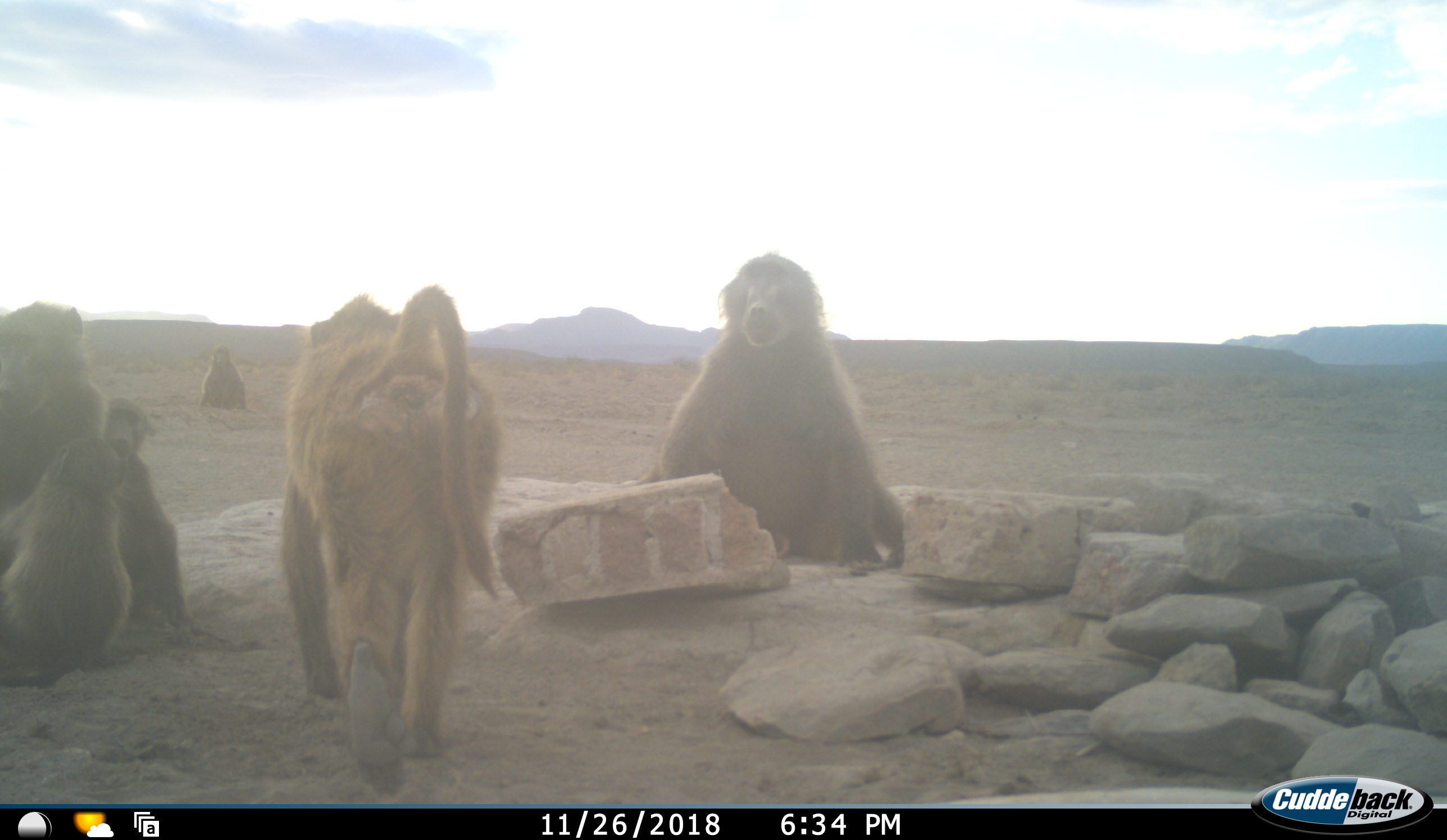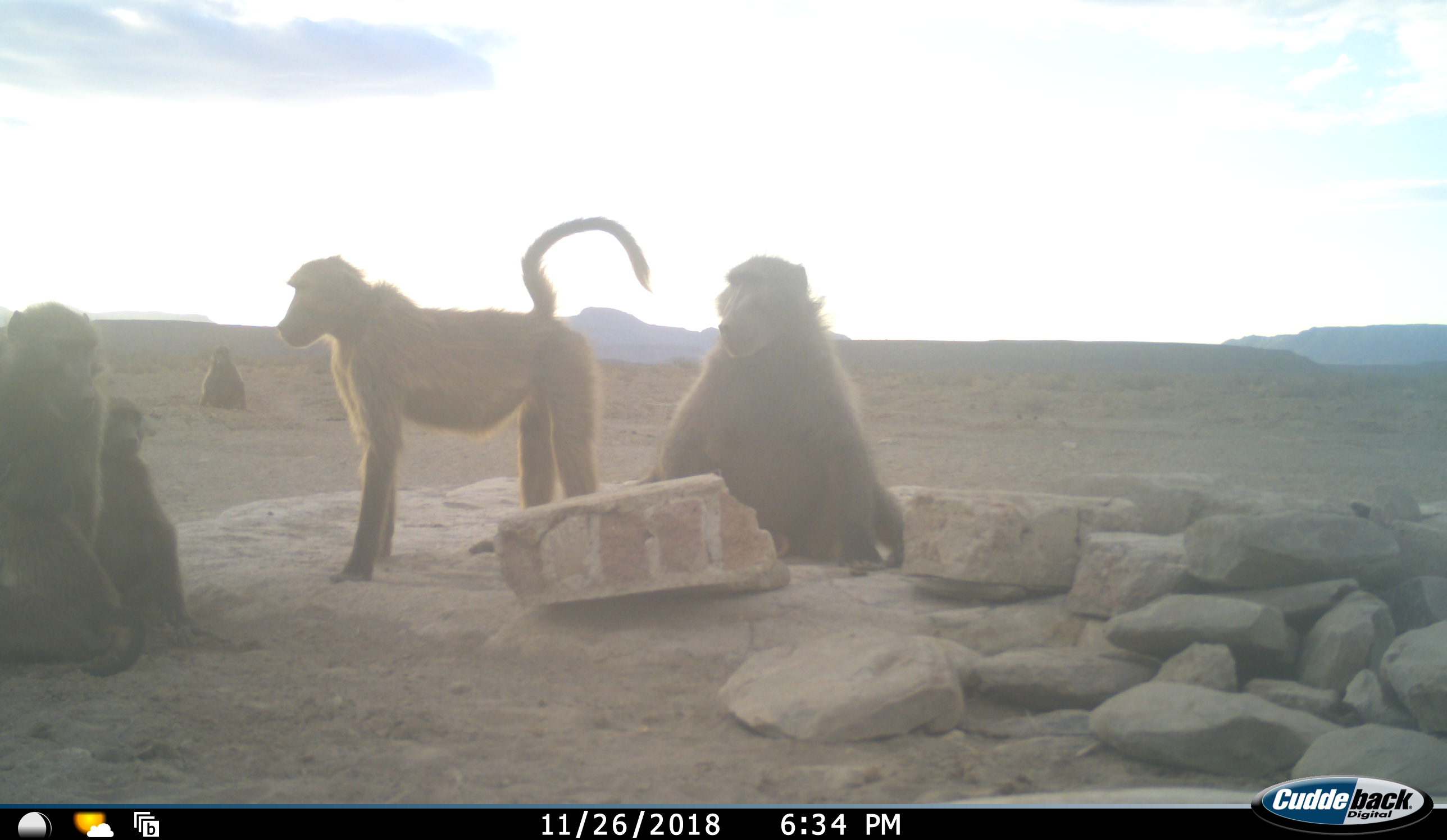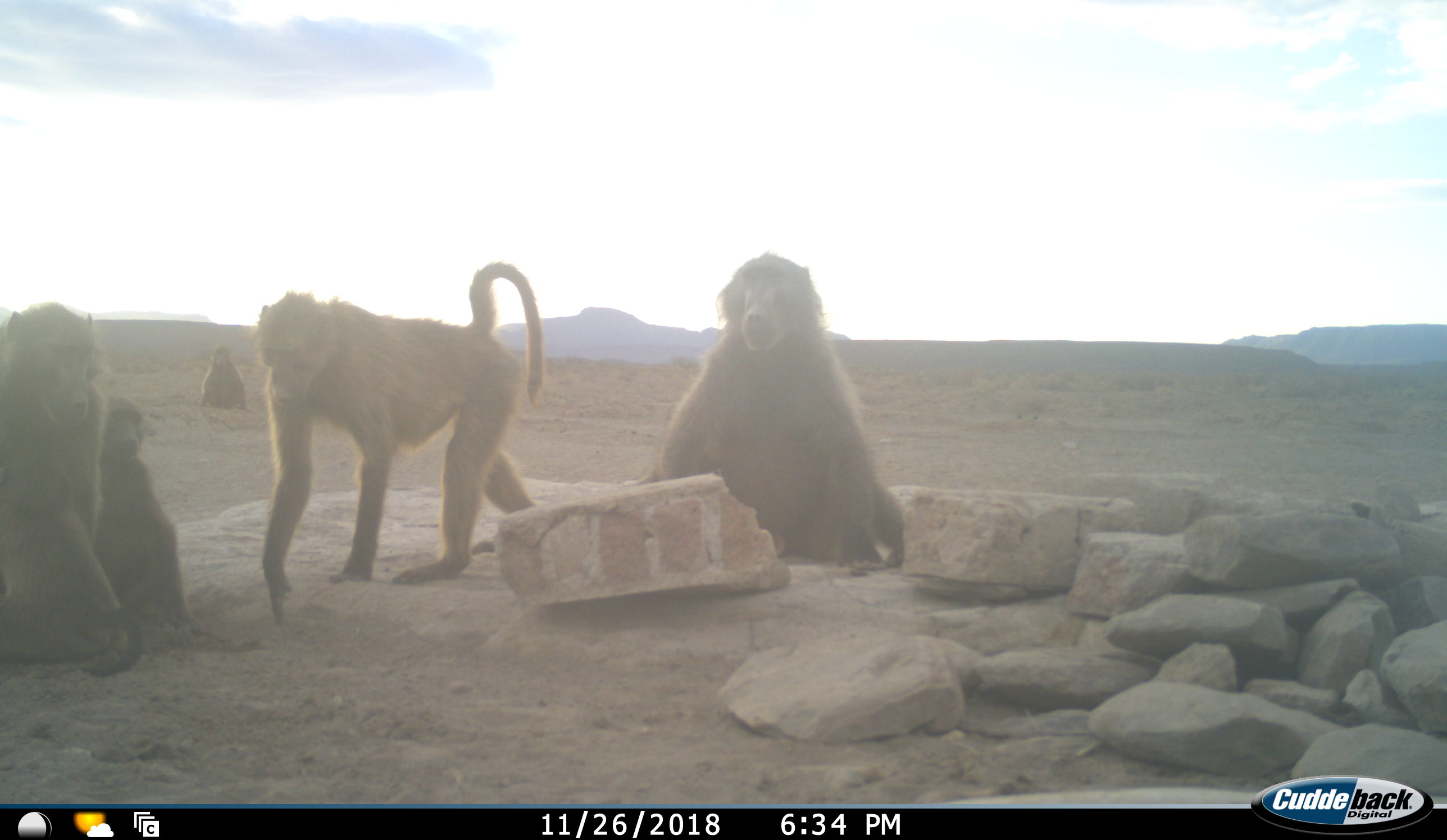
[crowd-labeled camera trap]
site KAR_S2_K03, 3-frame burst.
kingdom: Animalia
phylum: Chordata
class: Mammalia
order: Primates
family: Cercopithecidae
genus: Papio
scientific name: Papio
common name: baboon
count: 6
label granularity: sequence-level